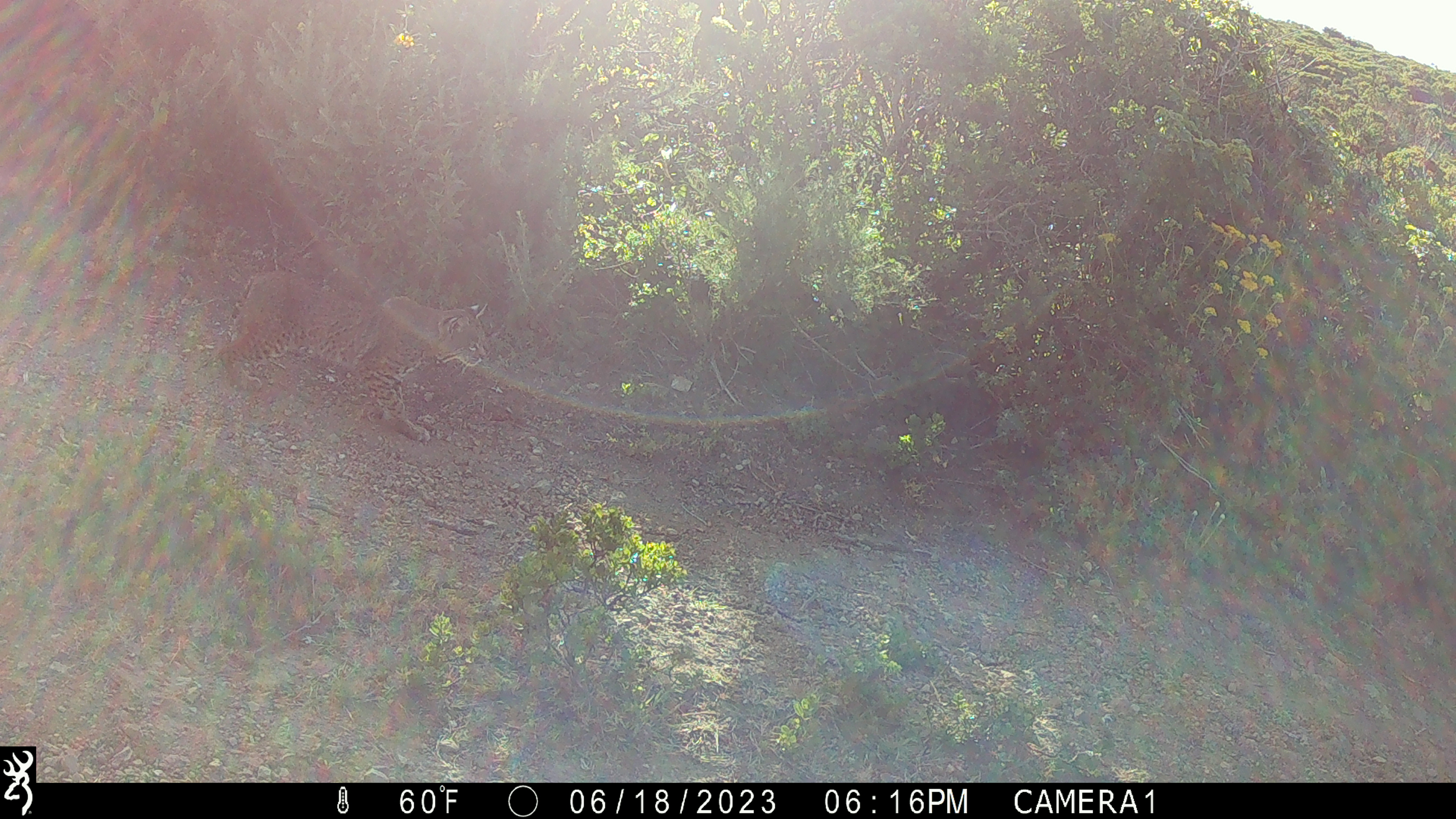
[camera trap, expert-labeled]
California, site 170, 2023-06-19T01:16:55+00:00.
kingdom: Animalia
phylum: Chordata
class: Mammalia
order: Carnivora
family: Felidae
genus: Lynx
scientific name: Lynx rufus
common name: bobcat